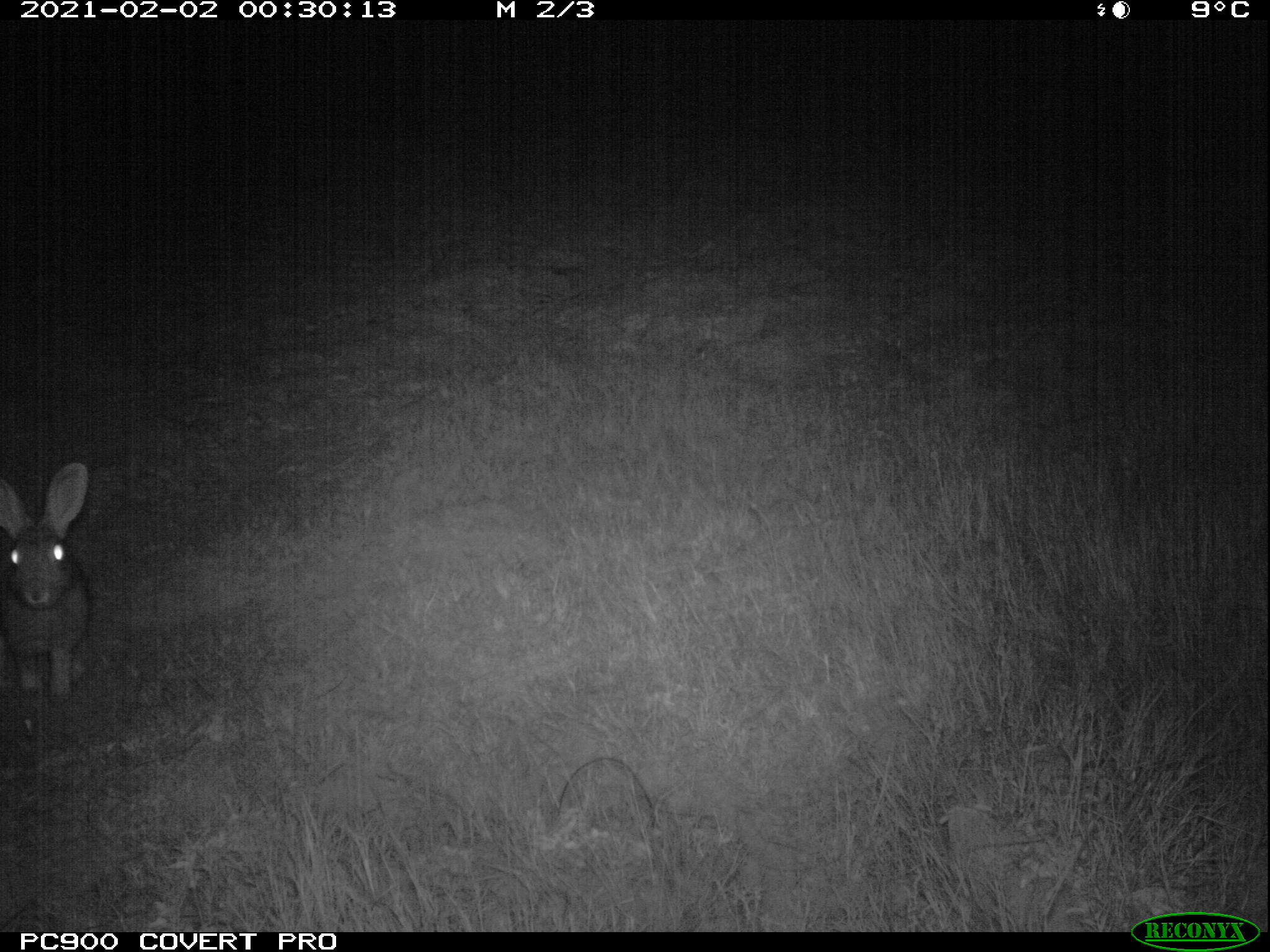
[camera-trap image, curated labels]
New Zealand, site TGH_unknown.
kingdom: Animalia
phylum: Chordata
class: Mammalia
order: Lagomorpha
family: Leporidae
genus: Oryctolagus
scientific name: Oryctolagus cuniculus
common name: european rabbit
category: rabbit